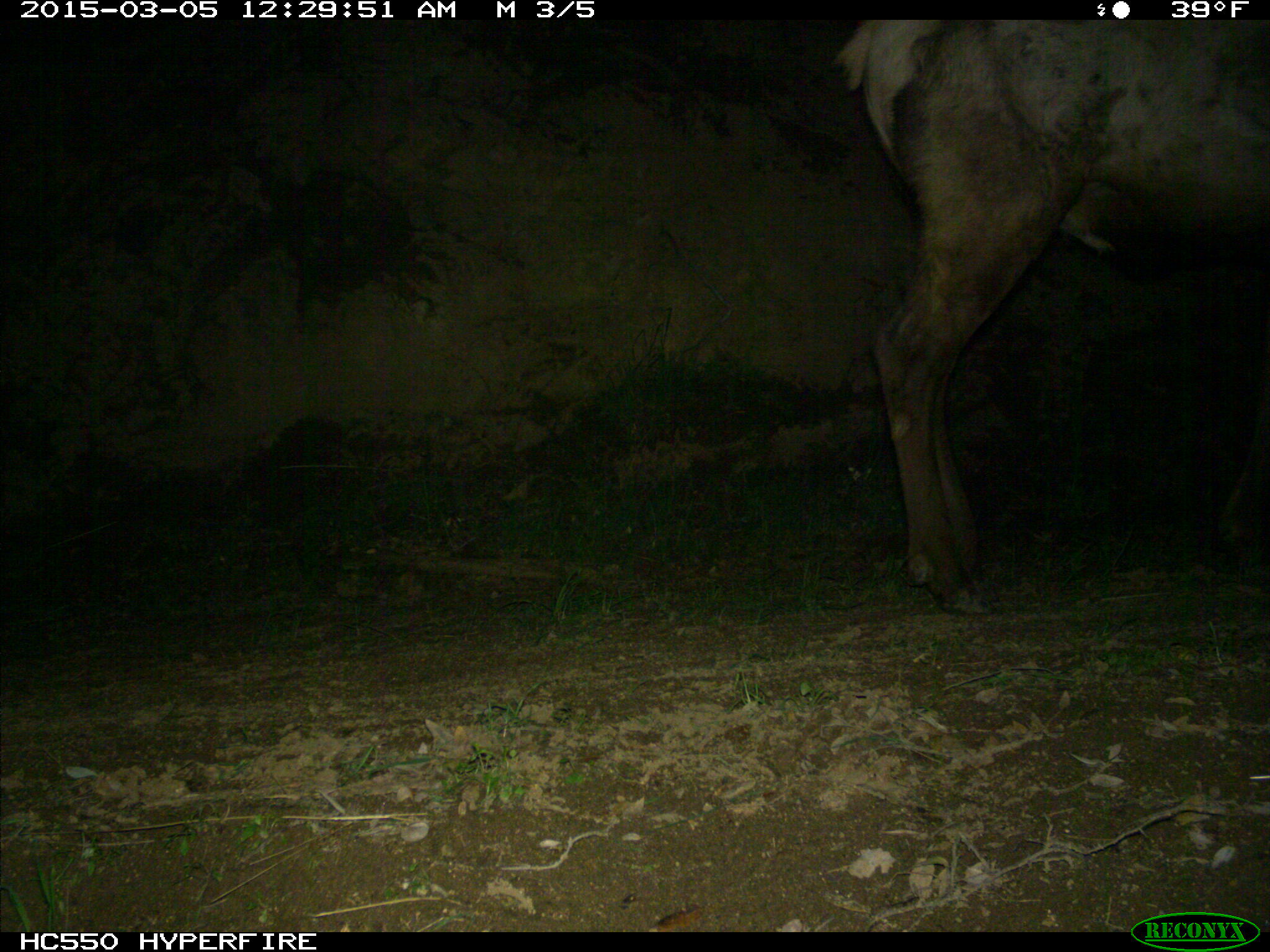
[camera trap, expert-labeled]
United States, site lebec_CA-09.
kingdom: Animalia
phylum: Chordata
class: Mammalia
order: Artiodactyla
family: Cervidae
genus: Cervus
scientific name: Cervus canadensis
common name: elk